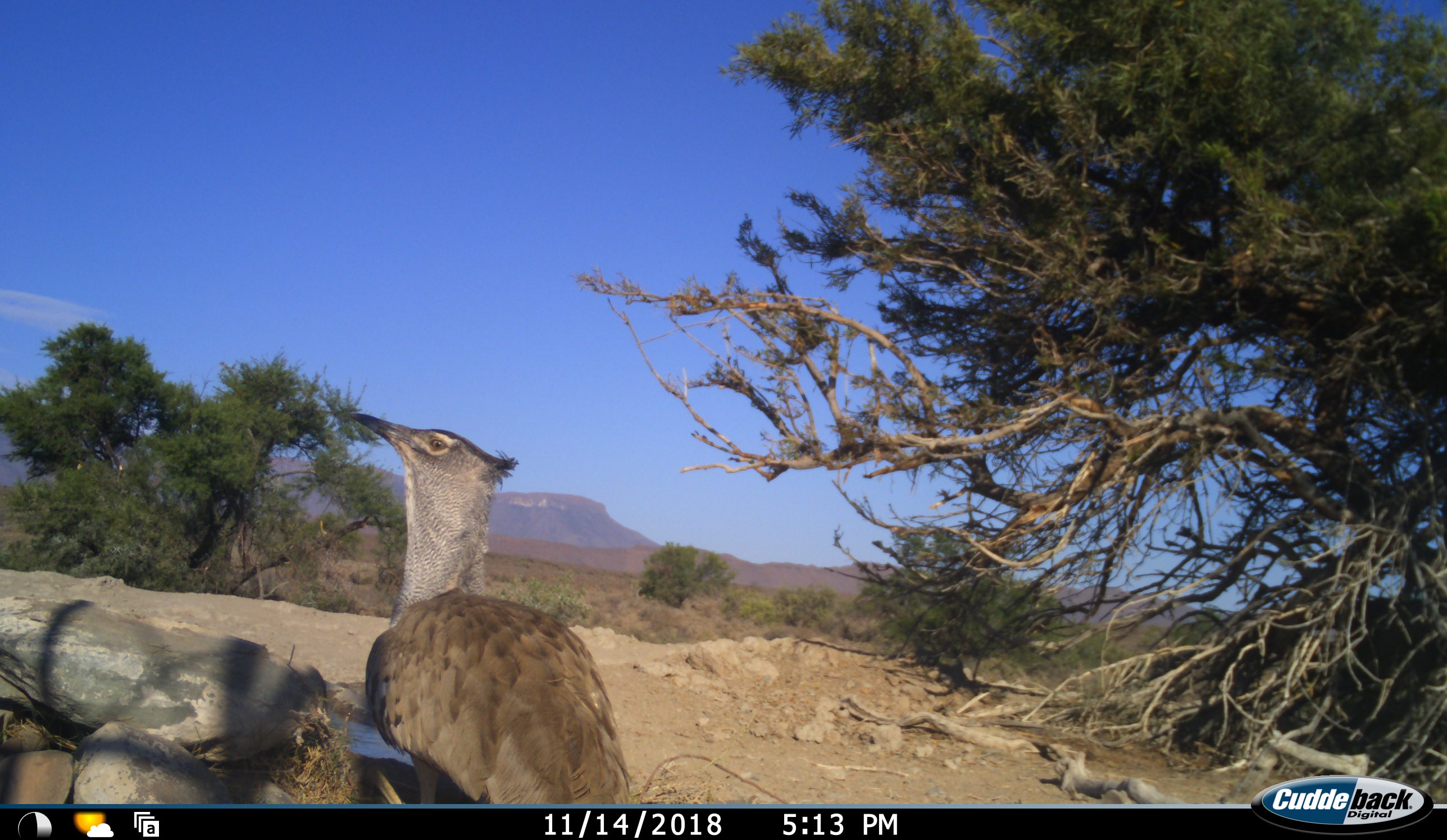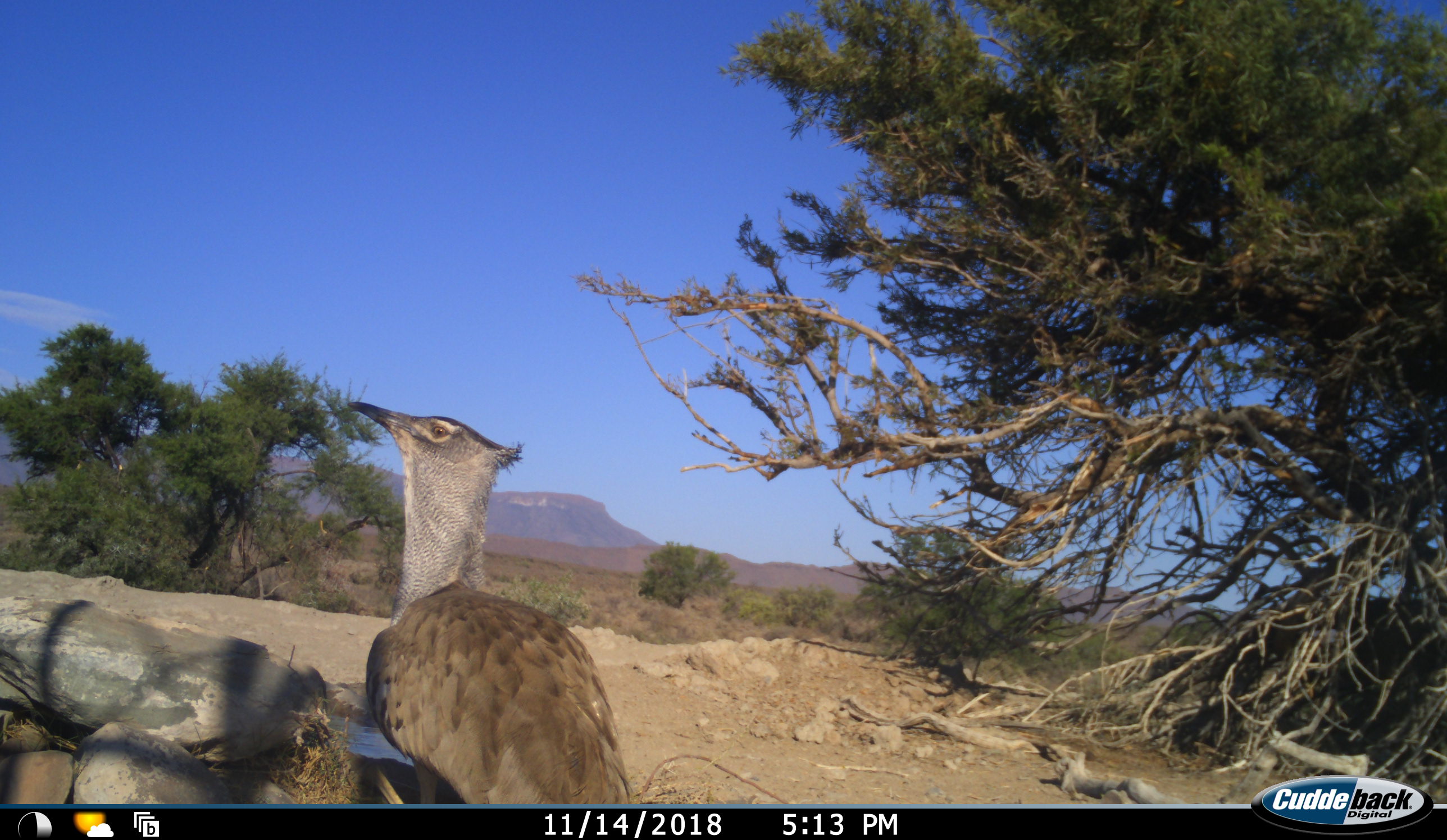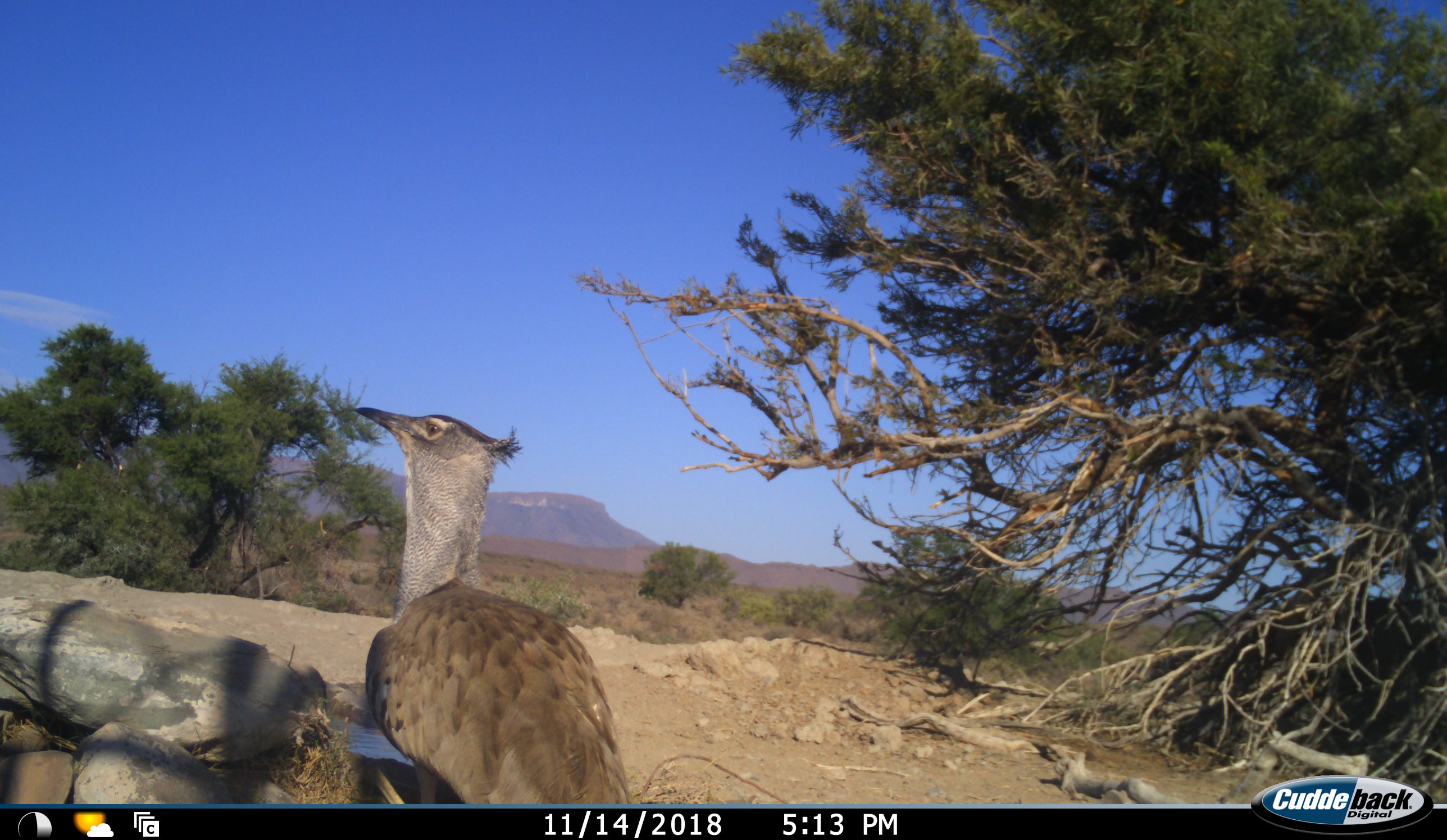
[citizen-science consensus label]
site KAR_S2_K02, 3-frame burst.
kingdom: Animalia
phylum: Chordata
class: Aves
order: Otidiformes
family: Otididae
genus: Ardeotis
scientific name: Ardeotis kori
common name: kori bustard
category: bustardkori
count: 1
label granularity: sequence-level